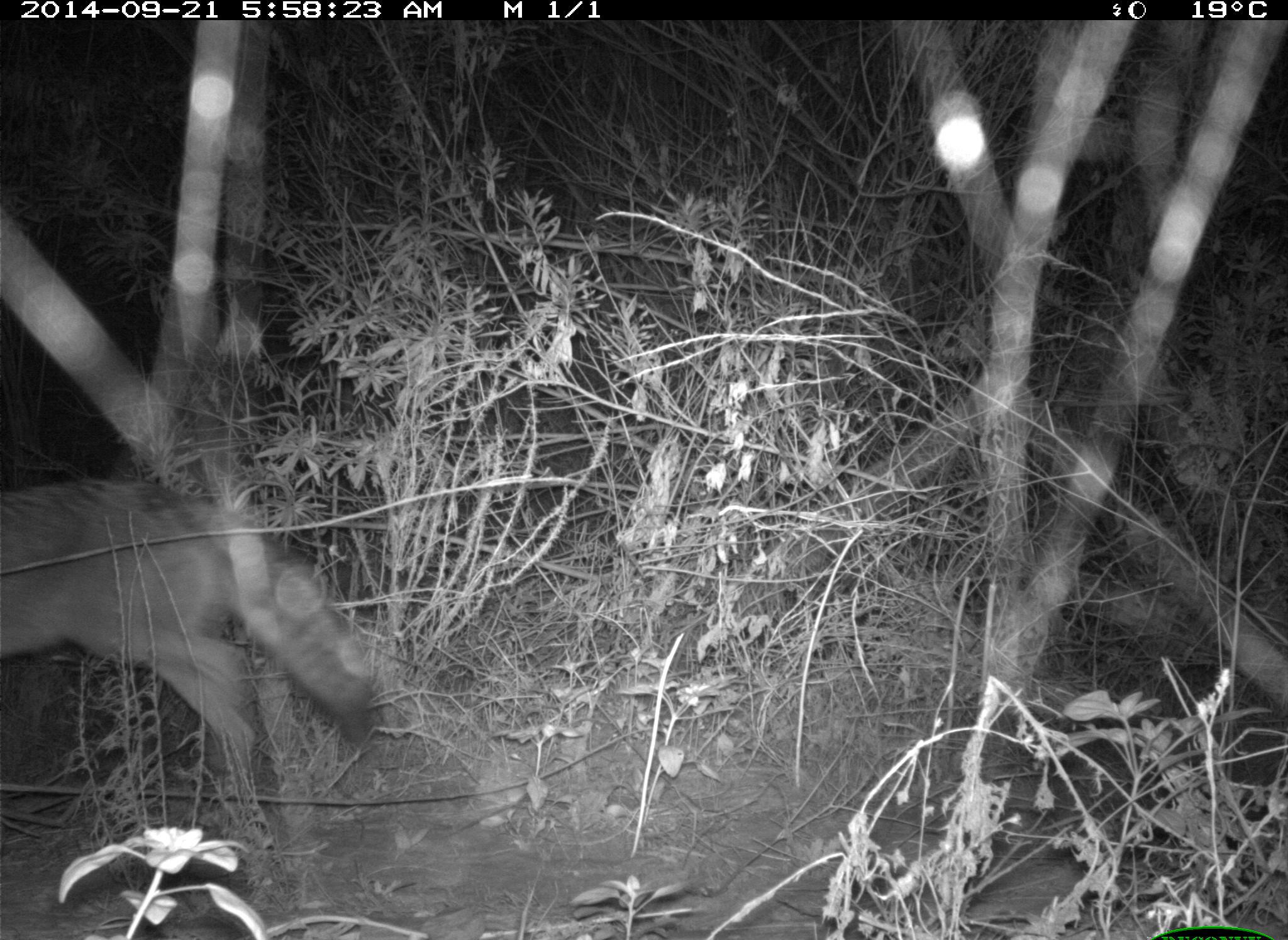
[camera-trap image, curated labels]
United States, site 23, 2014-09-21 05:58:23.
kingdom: Animalia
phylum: Chordata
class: Mammalia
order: Carnivora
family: Canidae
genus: Canis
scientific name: Canis latrans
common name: coyote